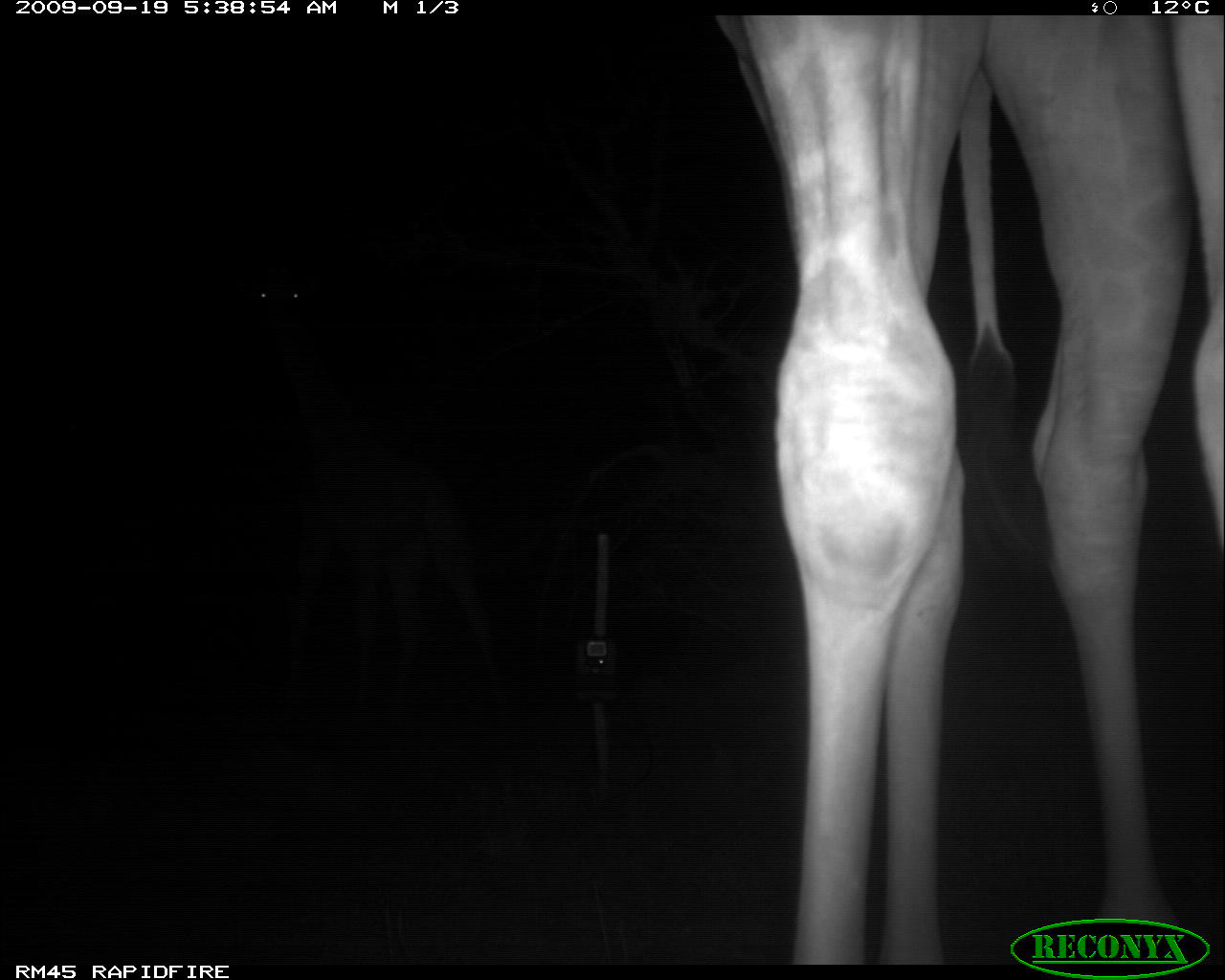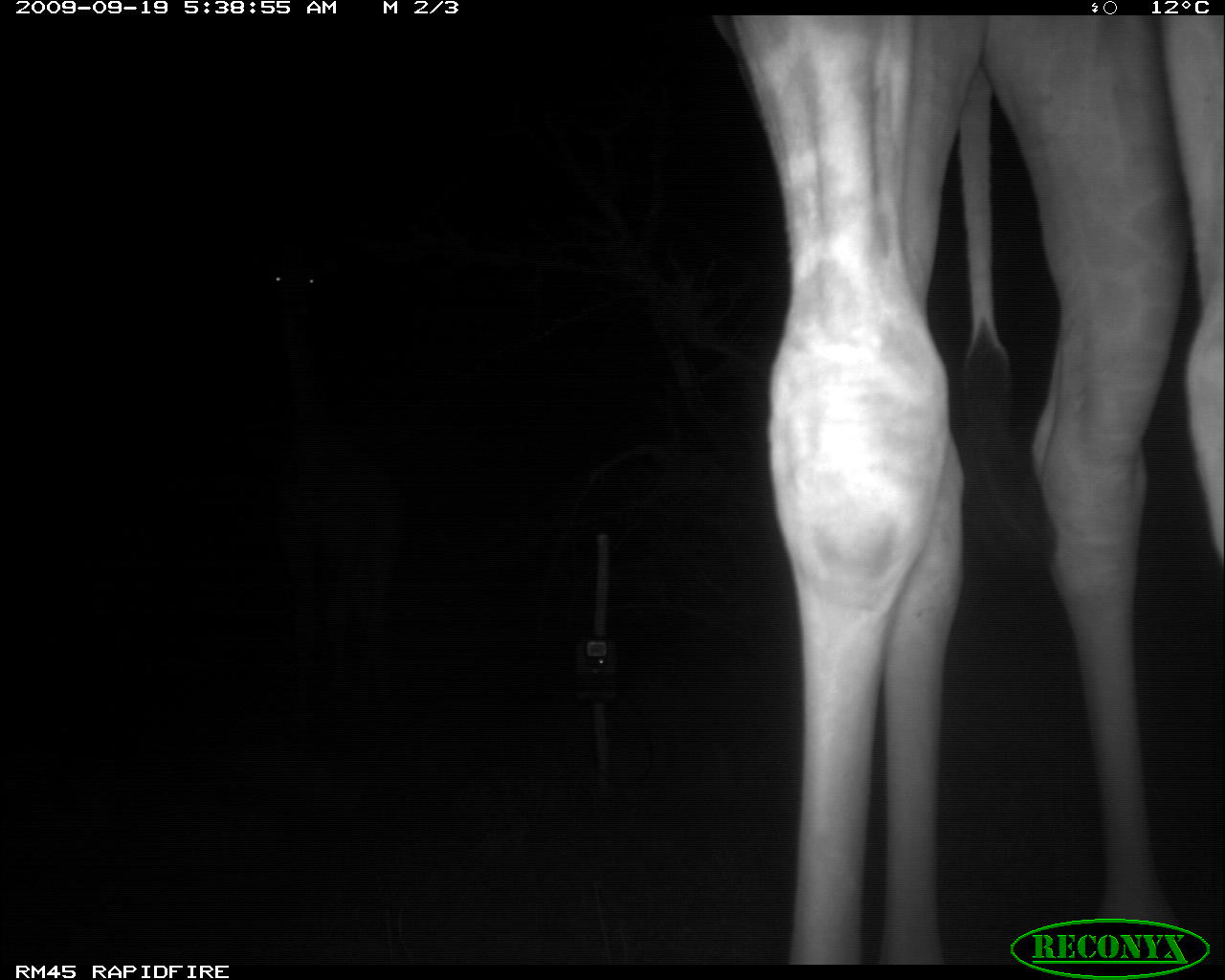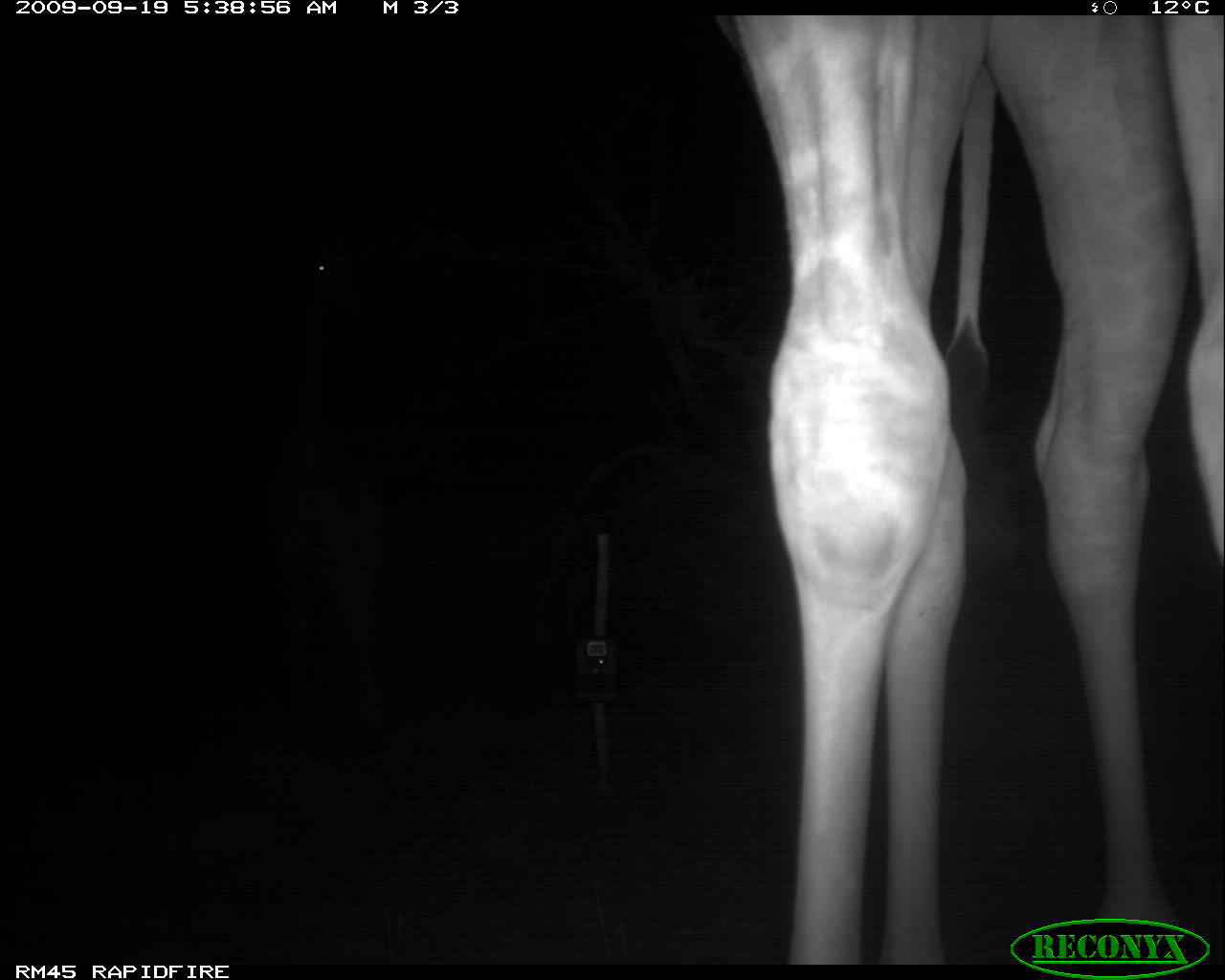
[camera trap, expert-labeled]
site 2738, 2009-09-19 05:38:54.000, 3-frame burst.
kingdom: Animalia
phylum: Chordata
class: Mammalia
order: Artiodactyla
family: Giraffidae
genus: Giraffa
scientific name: Giraffa camelopardalis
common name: giraffe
Giraffa camelopardalis (giraffe), count 2.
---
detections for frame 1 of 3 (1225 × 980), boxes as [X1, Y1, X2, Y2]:
giraffa camelopardalis: [718, 11, 1225, 963]; [238, 245, 494, 701]